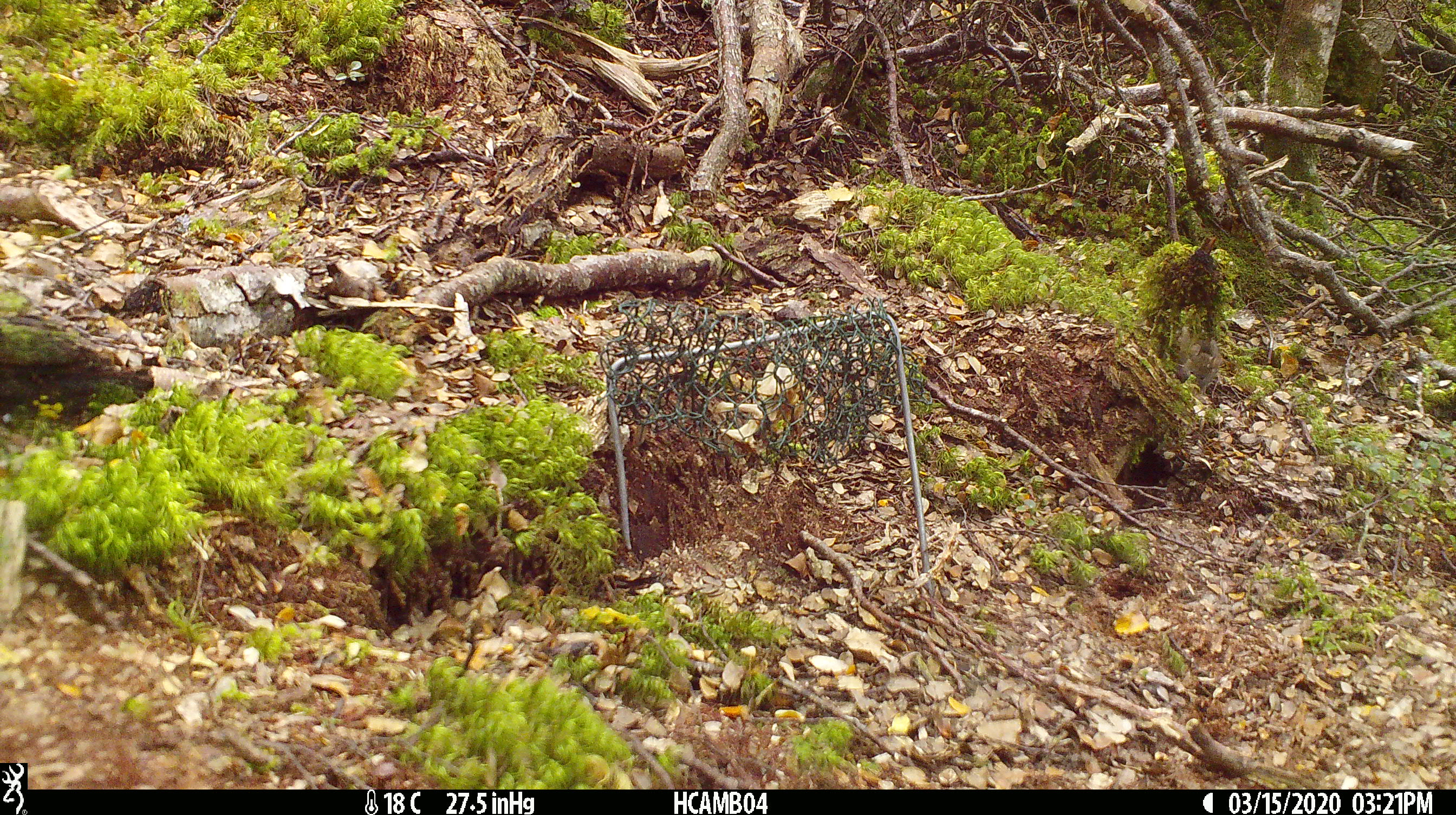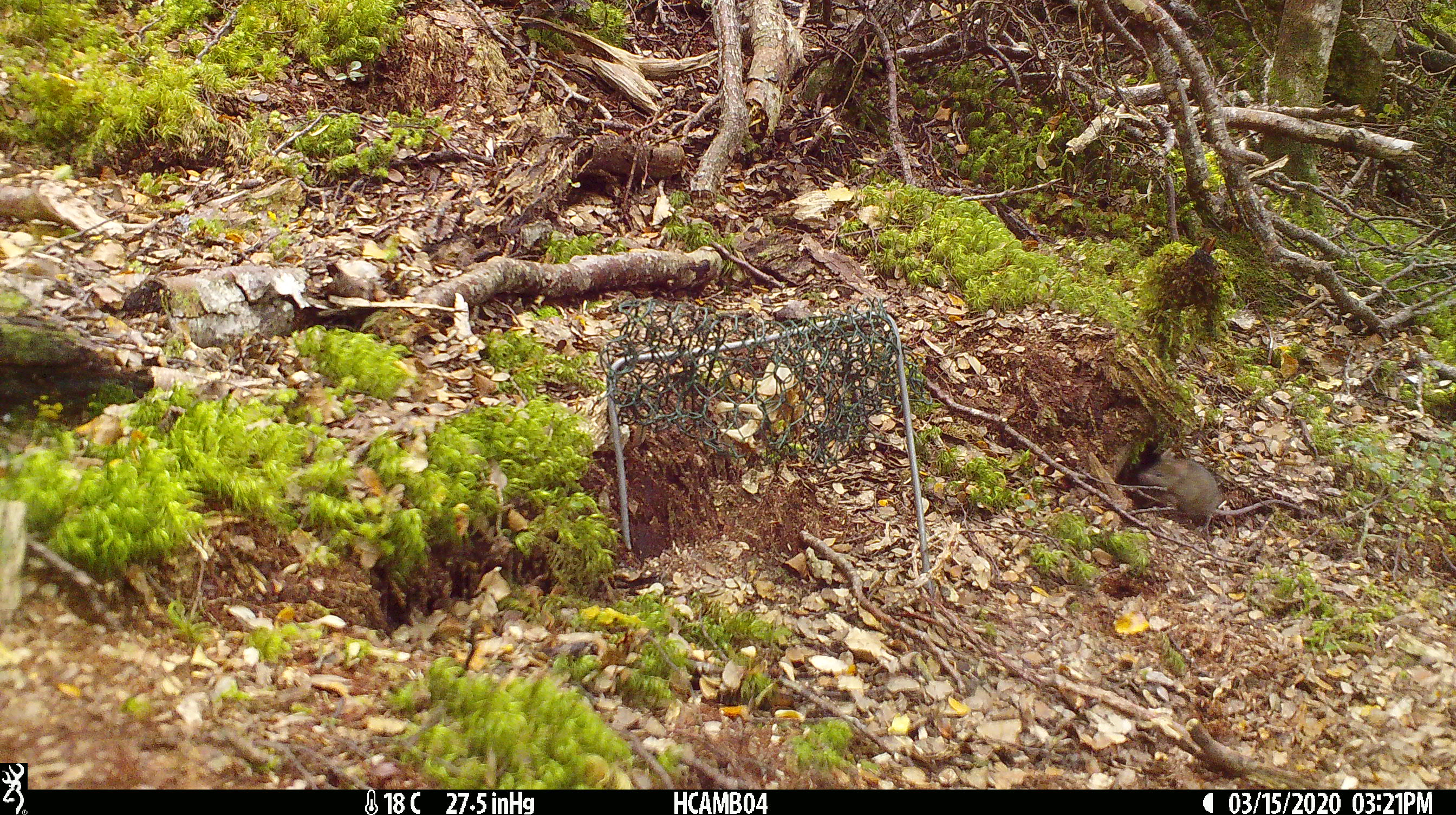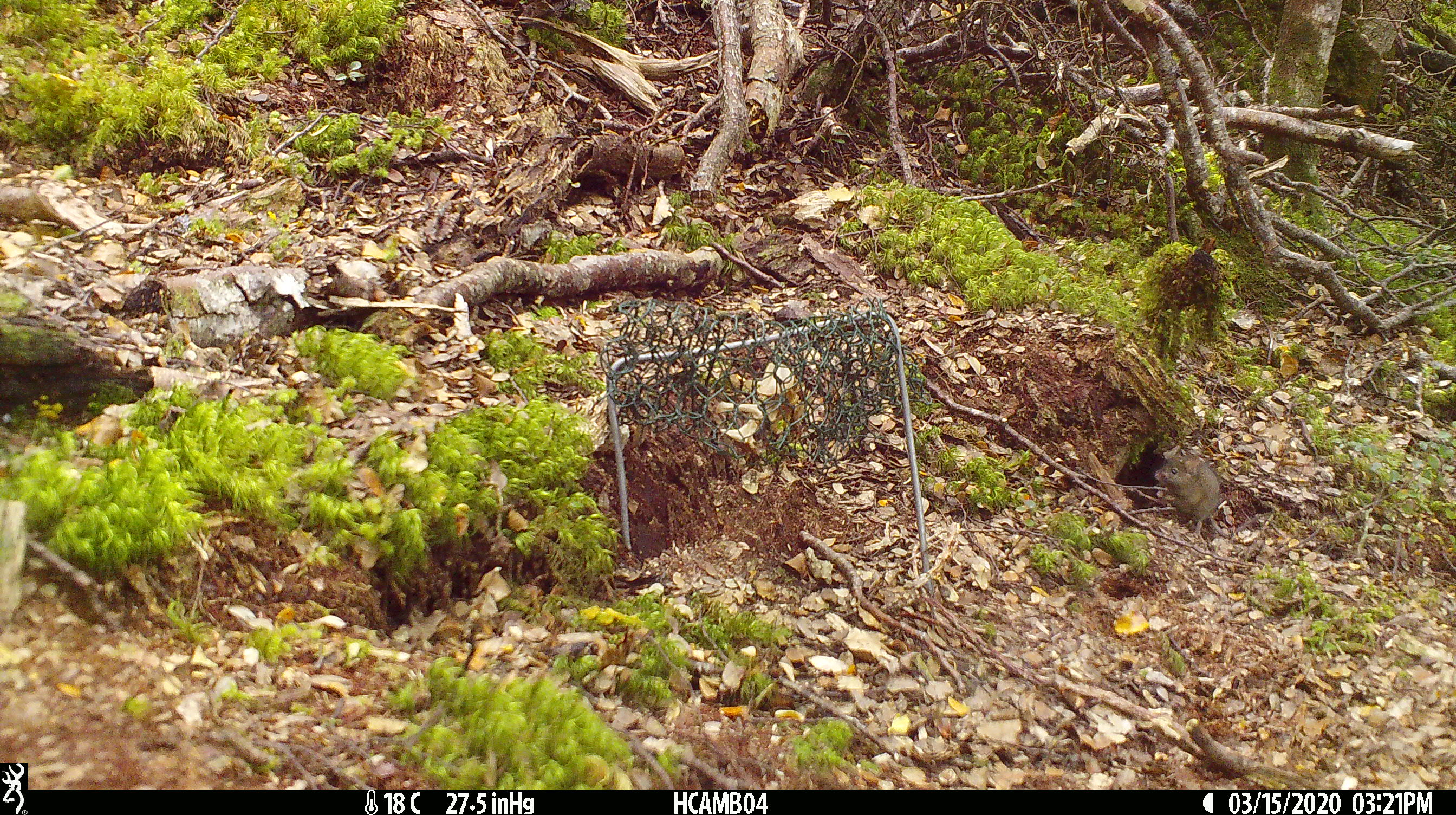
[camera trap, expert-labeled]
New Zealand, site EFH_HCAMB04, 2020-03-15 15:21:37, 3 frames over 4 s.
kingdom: Animalia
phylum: Chordata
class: Mammalia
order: Rodentia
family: Muridae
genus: Mus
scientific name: Mus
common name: mouse